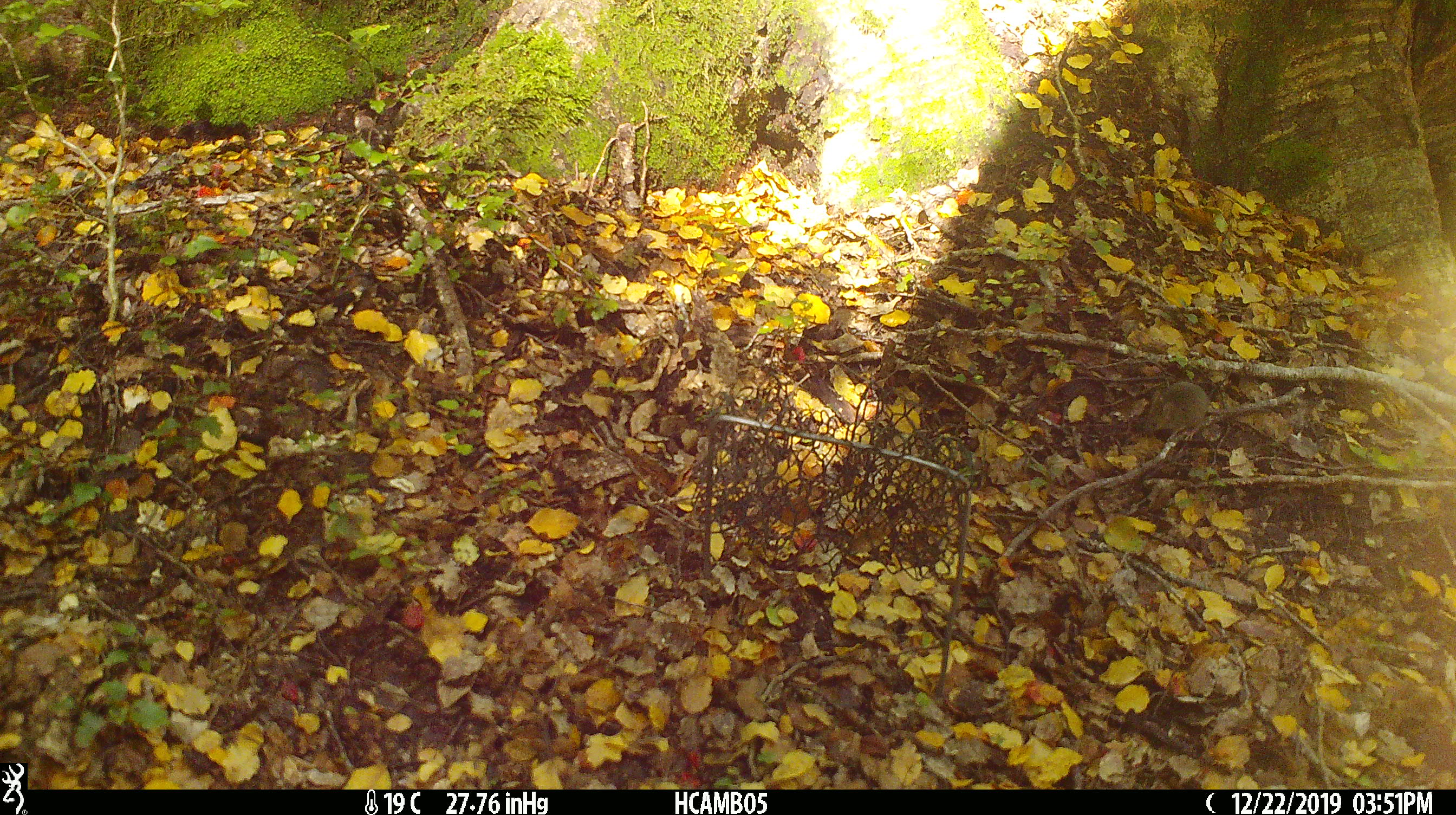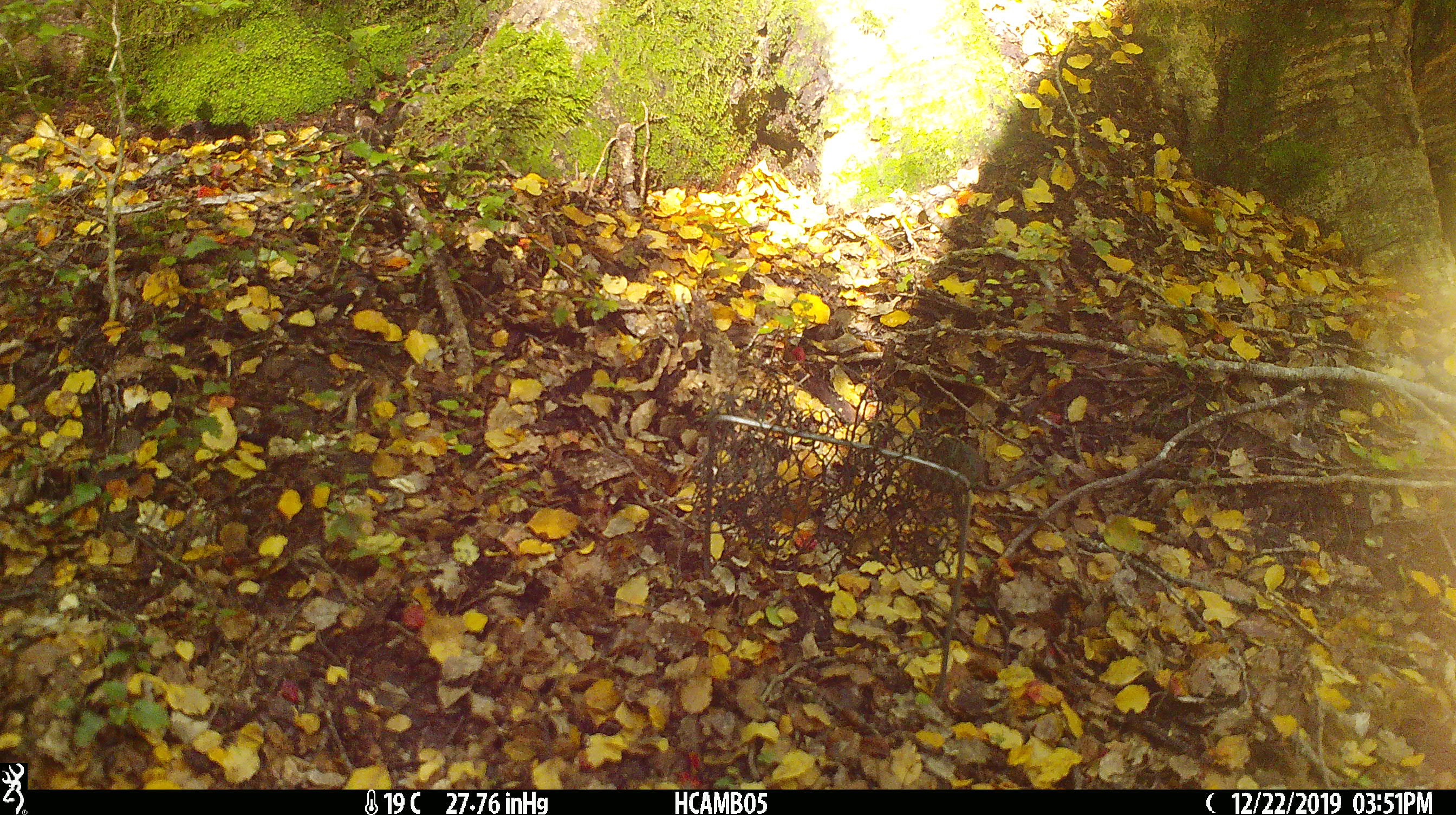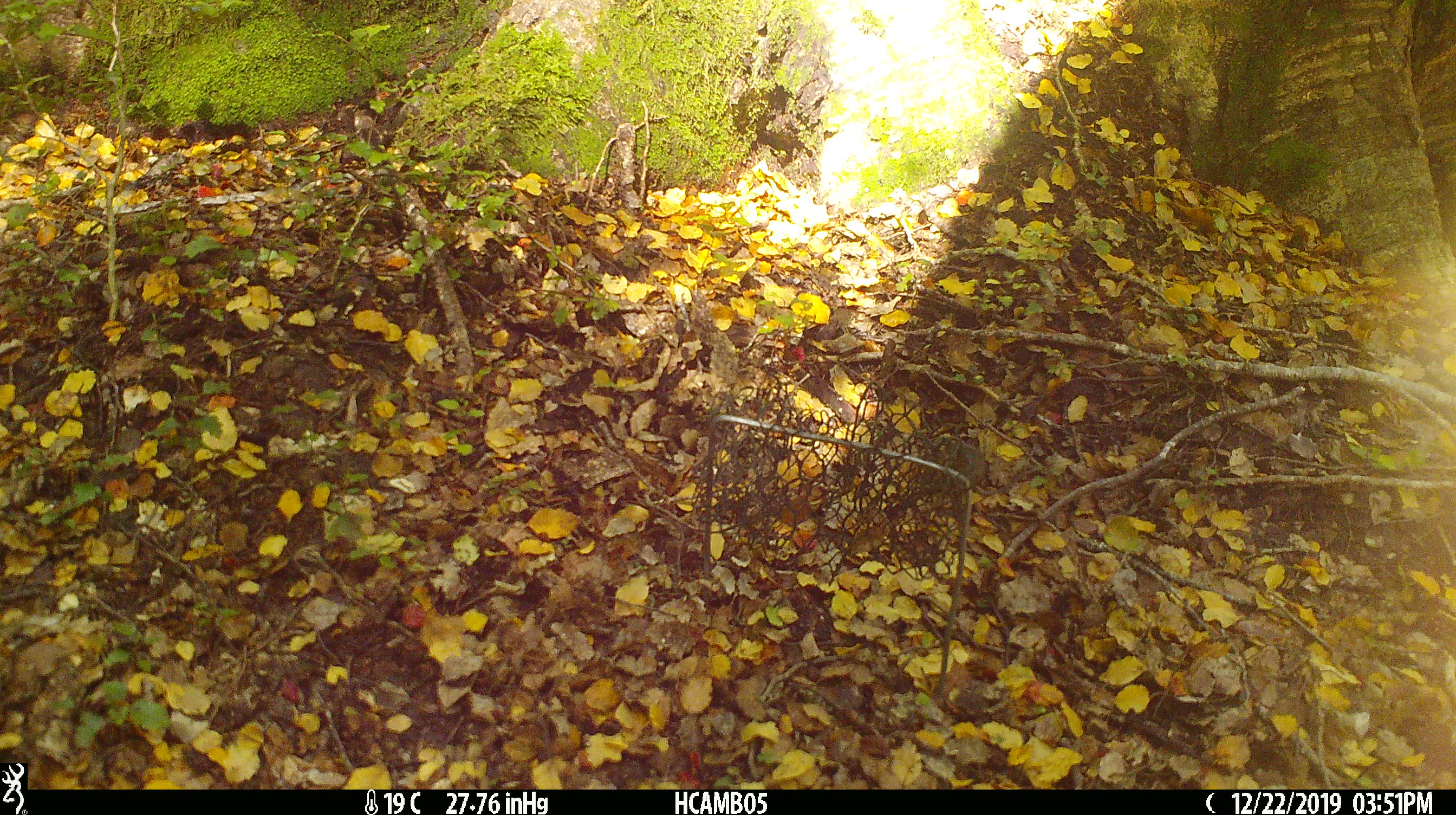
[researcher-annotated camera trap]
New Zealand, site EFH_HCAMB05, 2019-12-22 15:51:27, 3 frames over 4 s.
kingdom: Animalia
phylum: Chordata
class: Mammalia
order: Rodentia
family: Muridae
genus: Mus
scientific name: Mus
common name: mouse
Mouse (Mus).